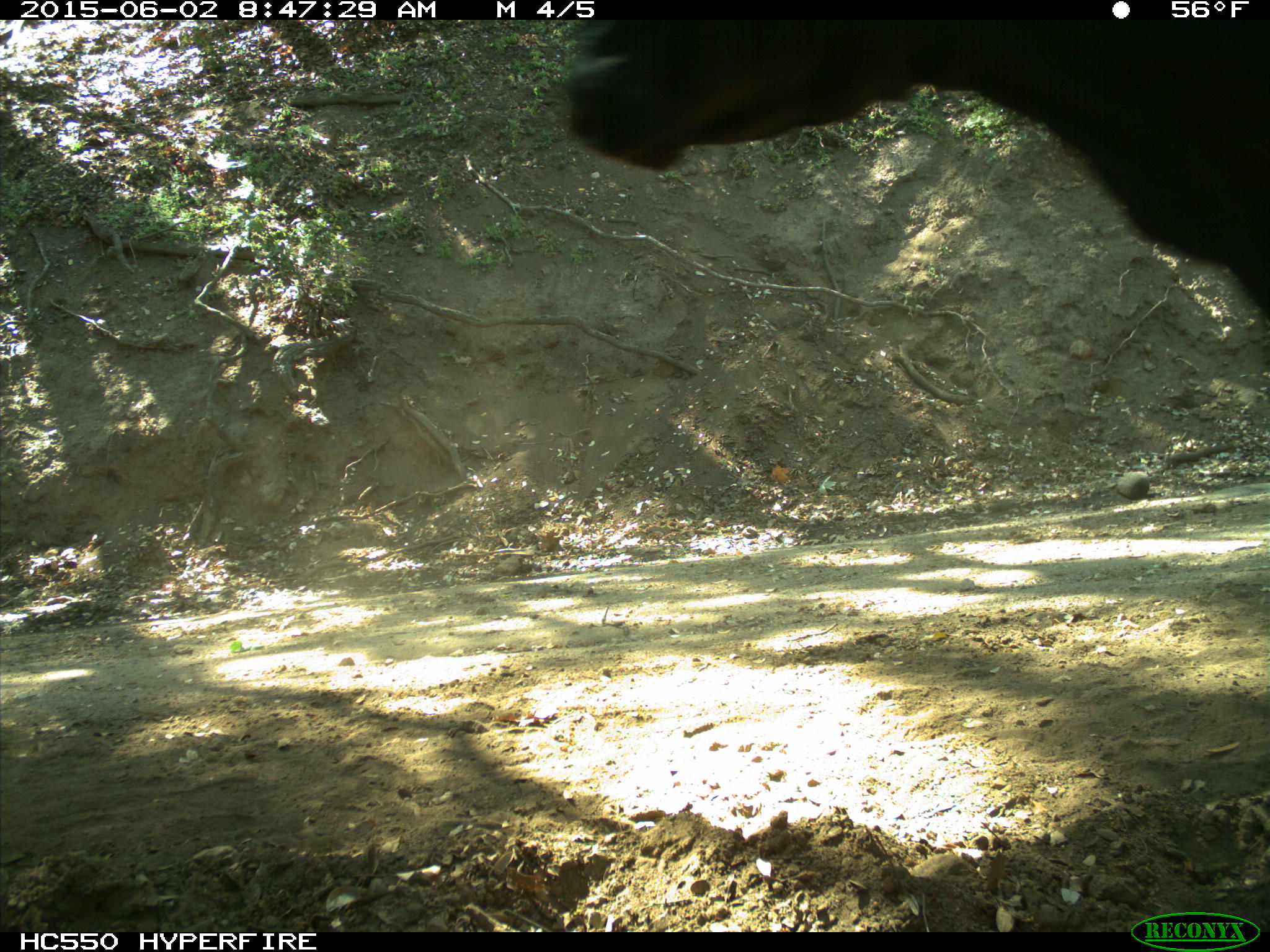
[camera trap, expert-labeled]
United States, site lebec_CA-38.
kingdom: Animalia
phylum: Chordata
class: Mammalia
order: Artiodactyla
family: Bovidae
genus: Bos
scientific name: Bos taurus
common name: domestic cow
Bos taurus (domestic cow).